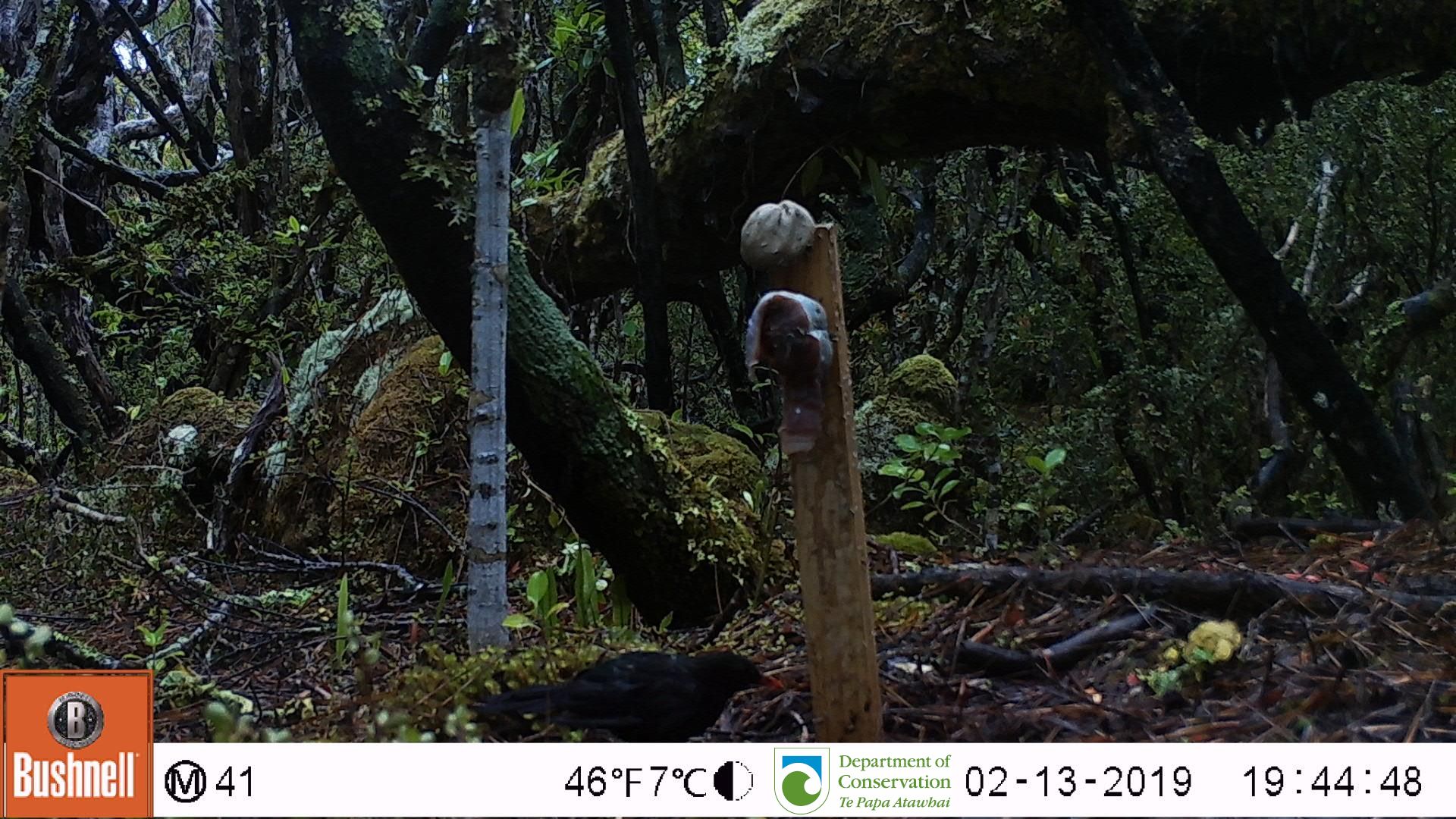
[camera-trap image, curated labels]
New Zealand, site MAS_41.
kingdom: Animalia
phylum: Chordata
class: Aves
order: Passeriformes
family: Turdidae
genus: Turdus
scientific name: Turdus merula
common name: eurasian blackbird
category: blackbird